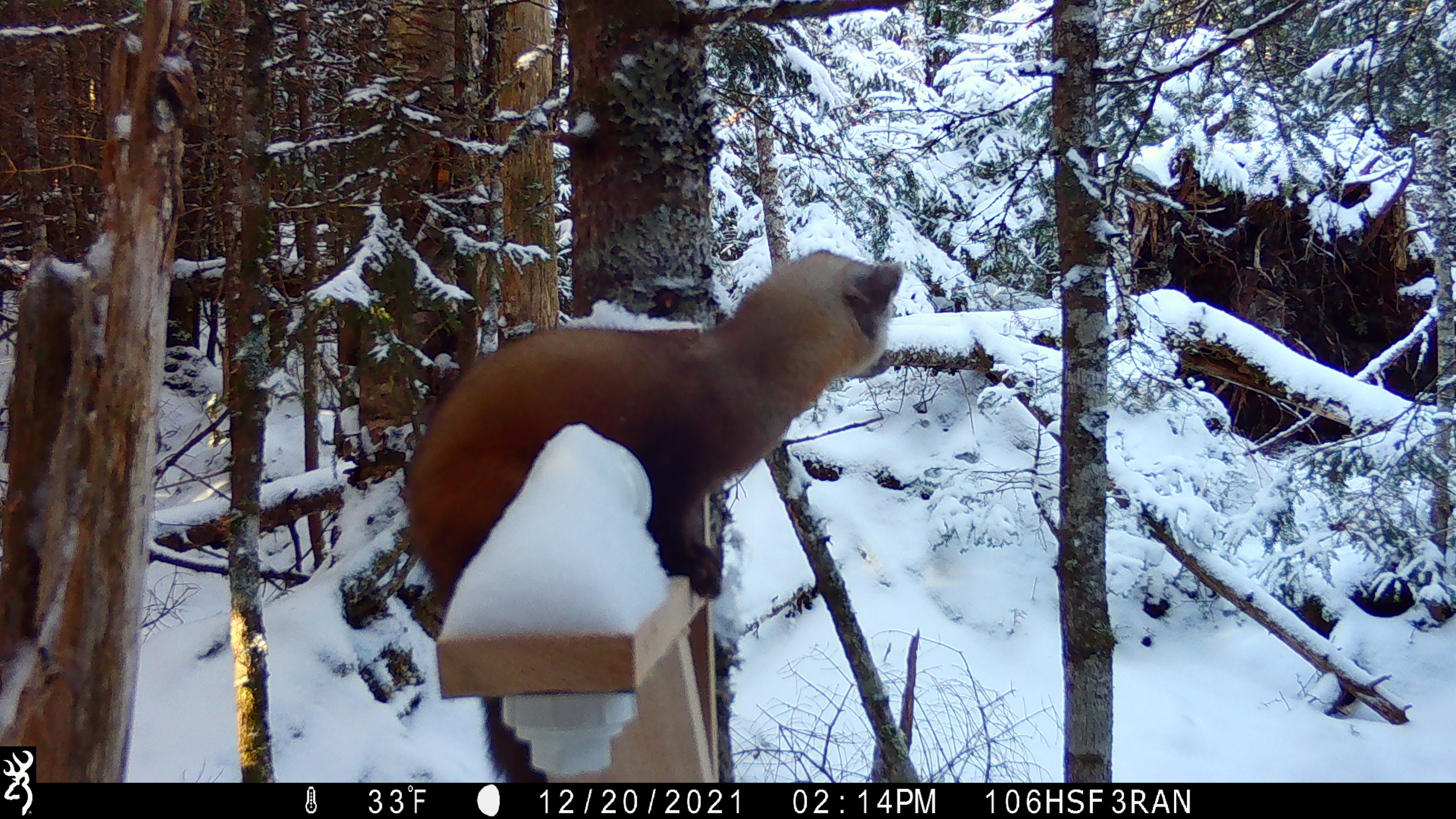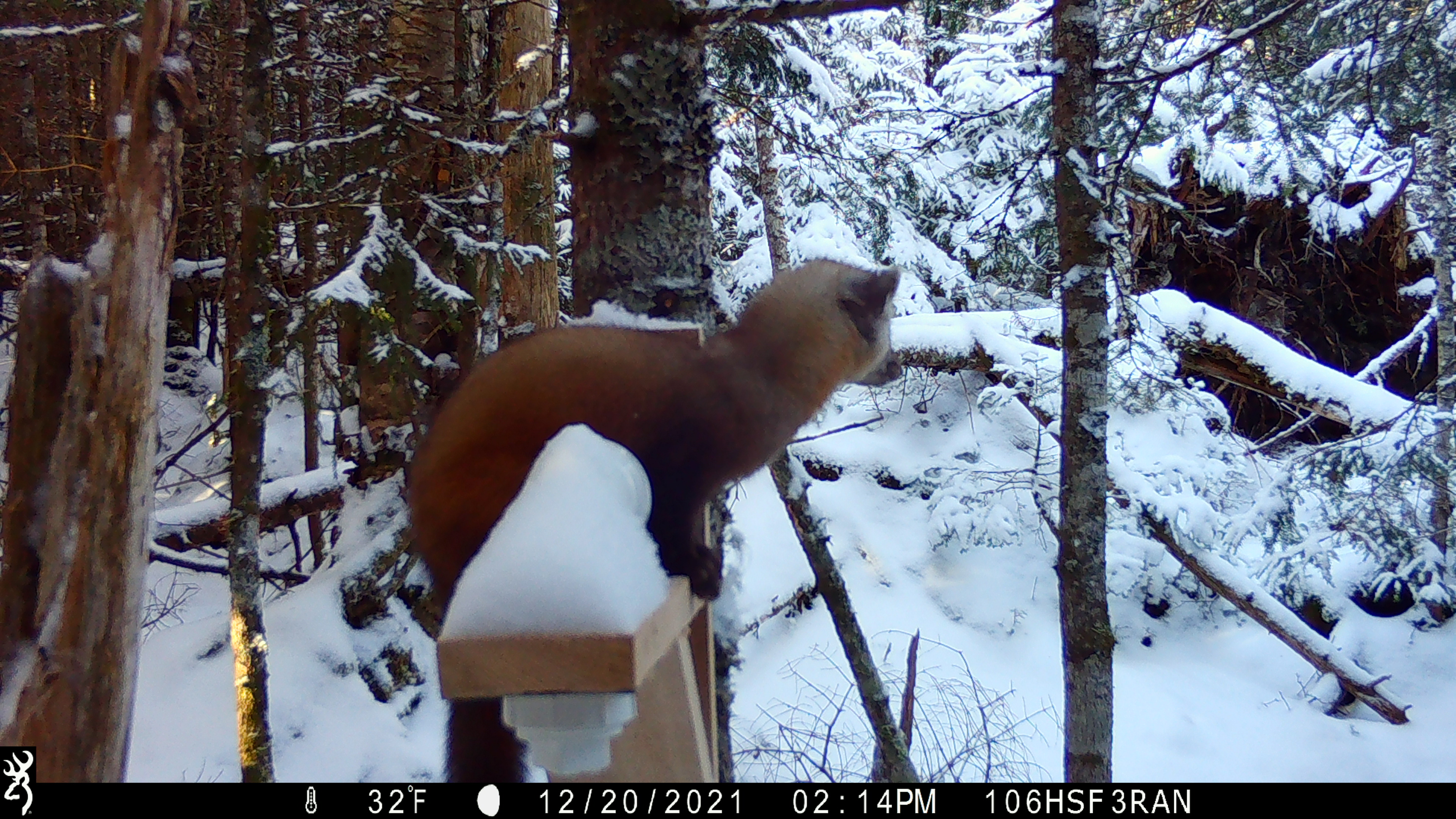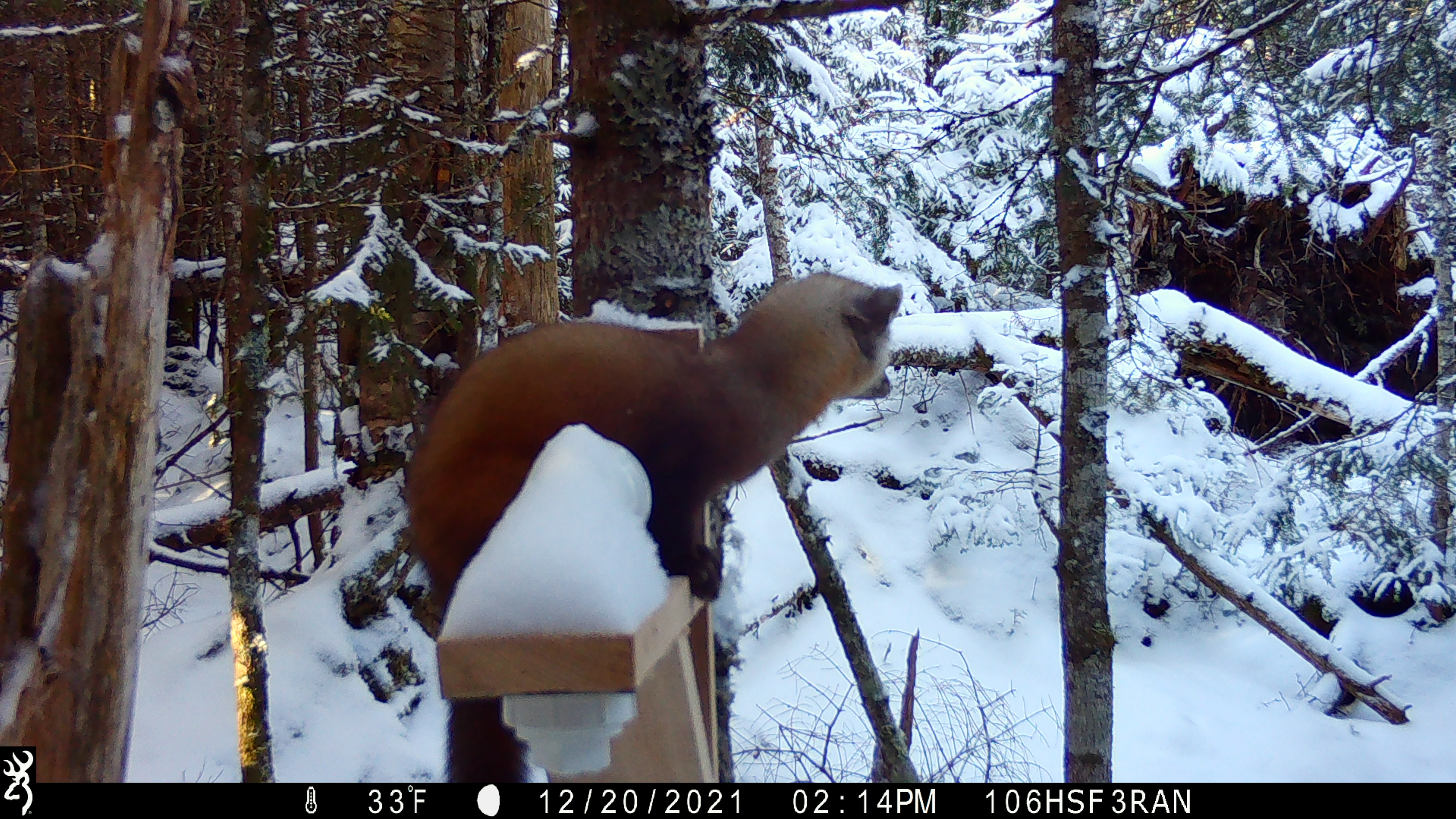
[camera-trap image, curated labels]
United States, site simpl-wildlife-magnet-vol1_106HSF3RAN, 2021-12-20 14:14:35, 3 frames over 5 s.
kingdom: Animalia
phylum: Chordata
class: Mammalia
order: Carnivora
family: Mustelidae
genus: Martes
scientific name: Martes americana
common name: american marten